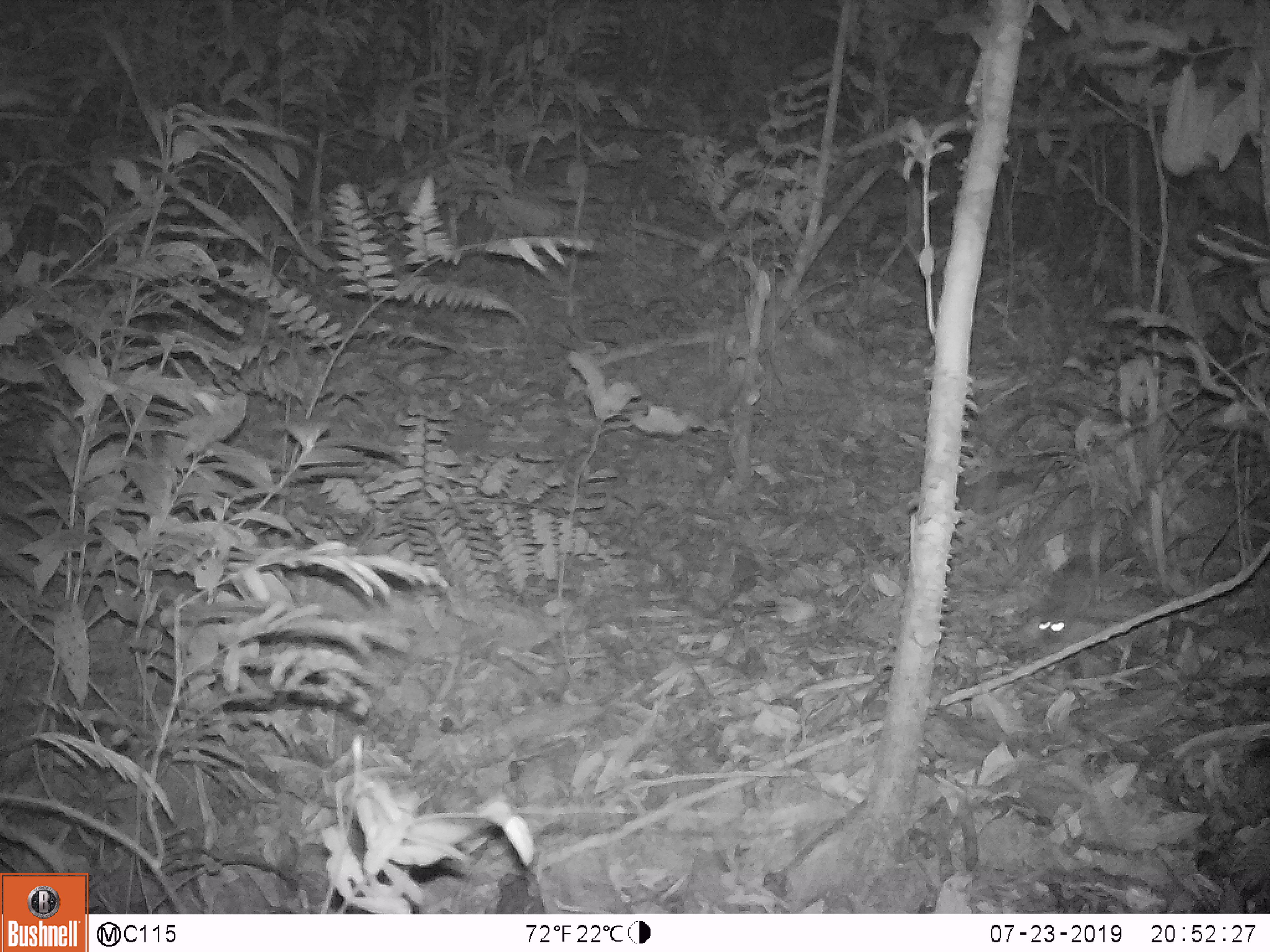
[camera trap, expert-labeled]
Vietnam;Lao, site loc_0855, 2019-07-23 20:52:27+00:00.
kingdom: Animalia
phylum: Chordata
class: Mammalia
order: Rodentia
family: Muridae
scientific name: Muridae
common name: old-world mice and rats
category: unidentified murid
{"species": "unidentified murid (old-world mice and rats) (Muridae)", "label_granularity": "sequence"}